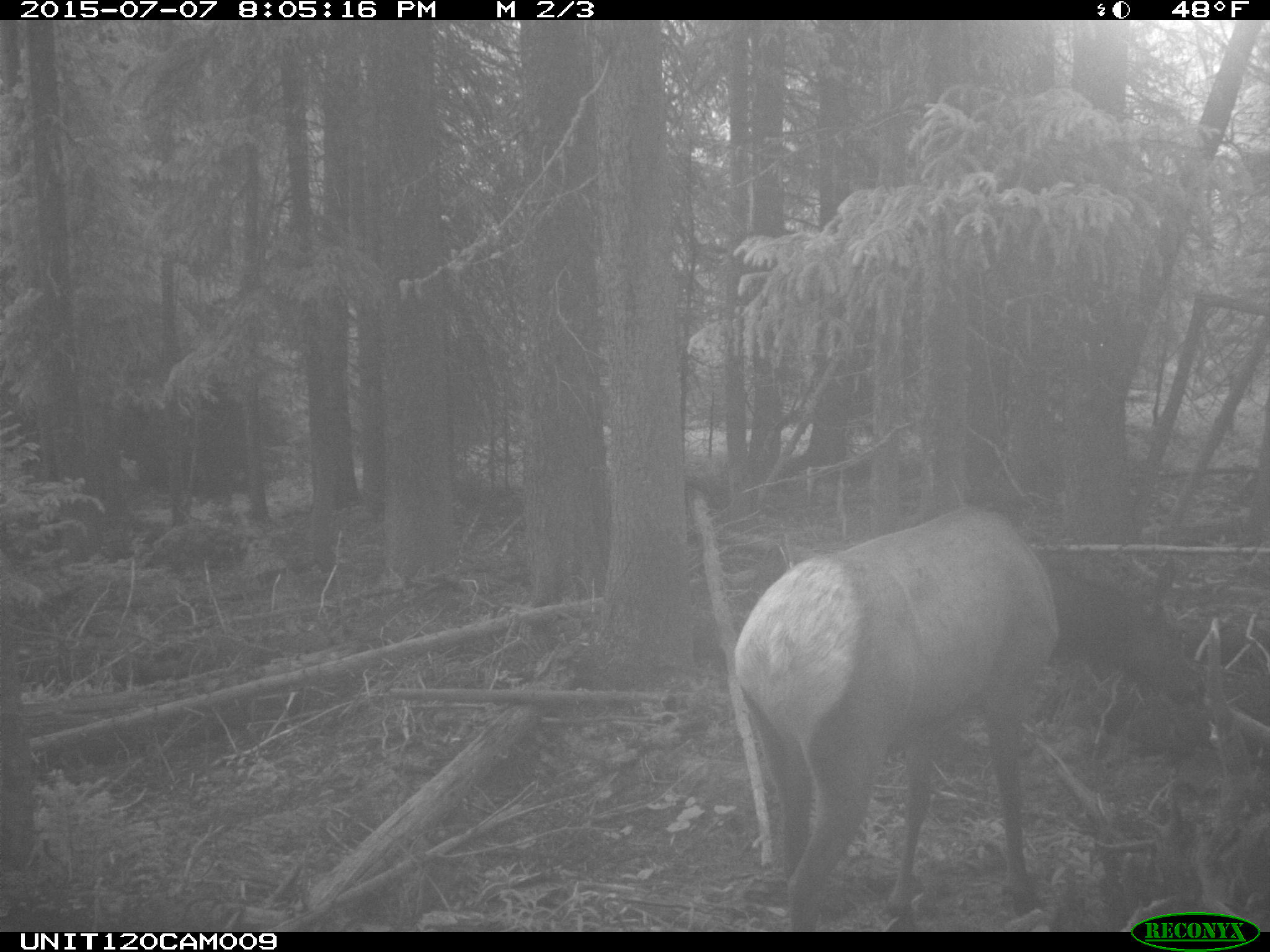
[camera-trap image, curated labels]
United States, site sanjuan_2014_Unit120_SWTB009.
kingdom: Animalia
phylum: Chordata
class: Mammalia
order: Artiodactyla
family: Cervidae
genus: Cervus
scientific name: Cervus elaphus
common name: red deer